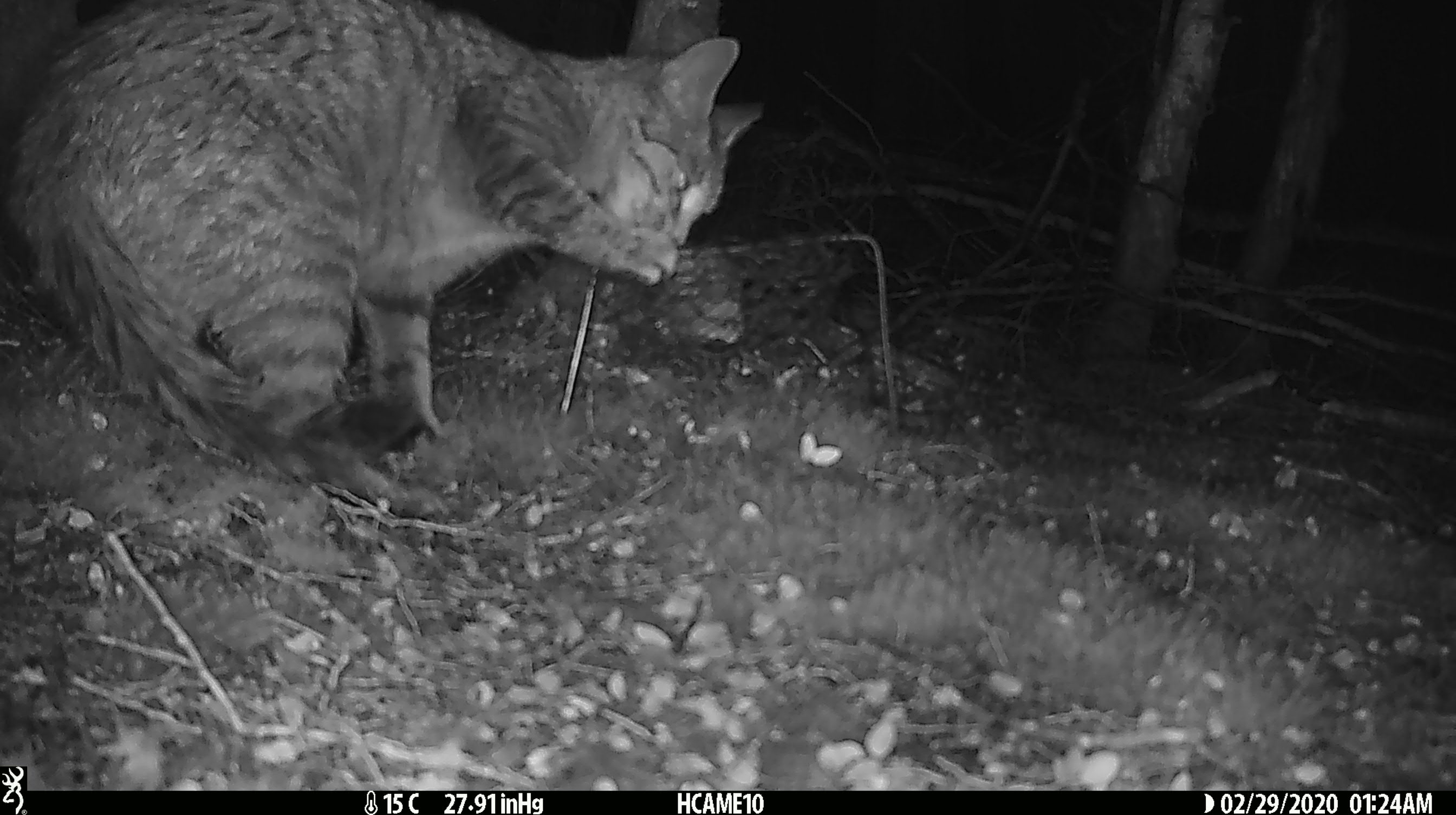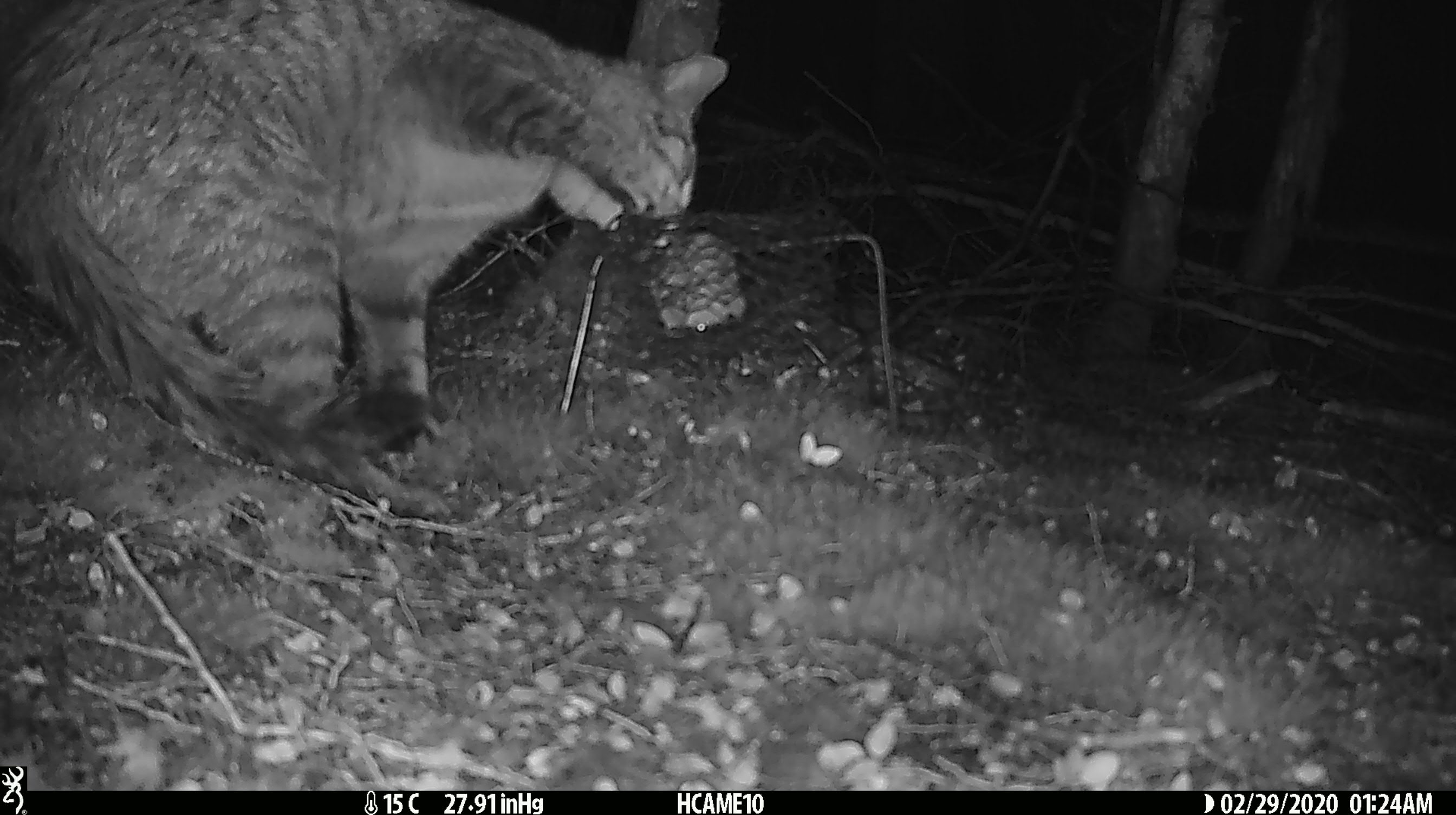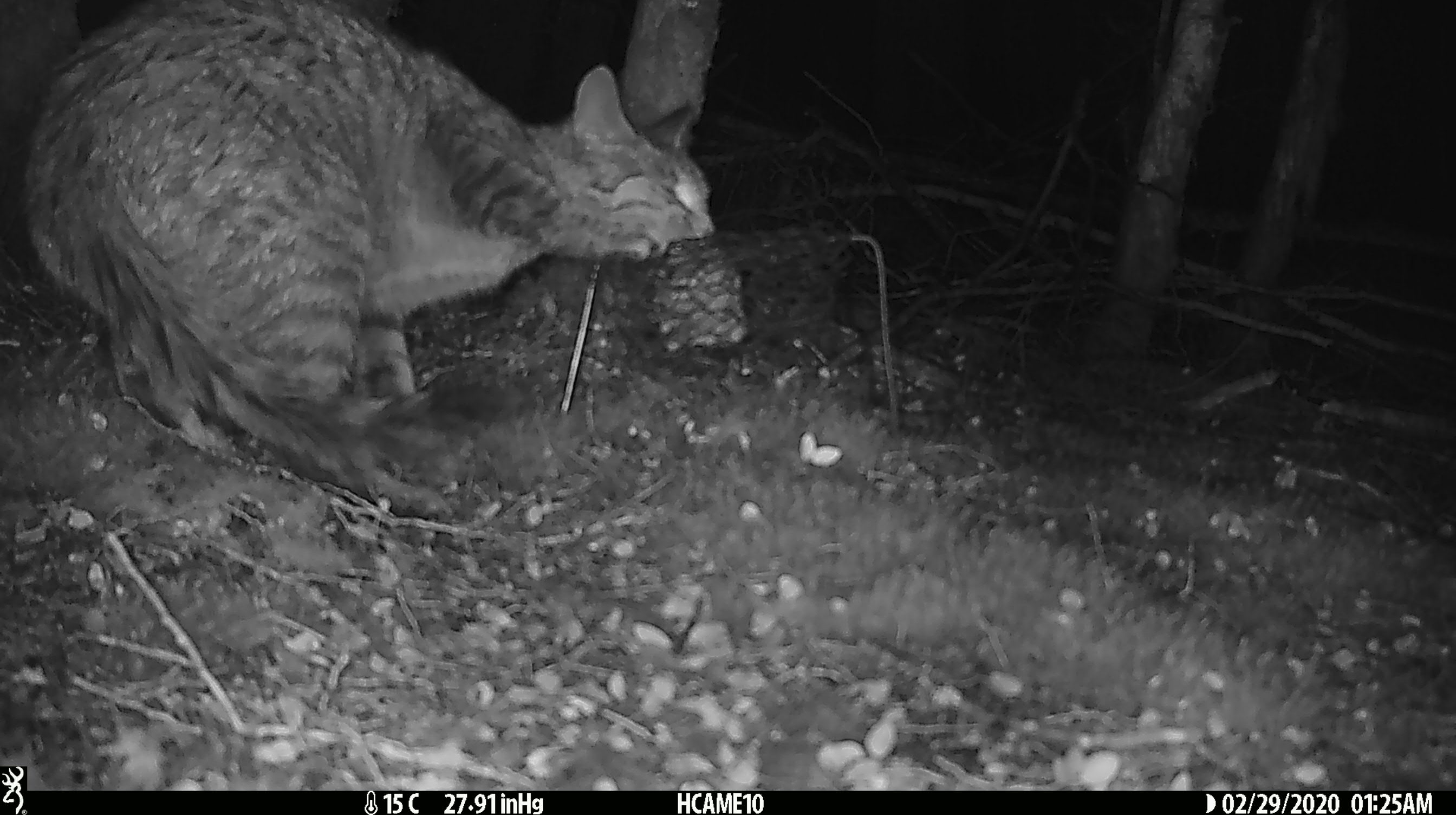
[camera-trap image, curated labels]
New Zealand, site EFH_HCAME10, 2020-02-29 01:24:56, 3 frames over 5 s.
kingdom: Animalia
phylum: Chordata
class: Mammalia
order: Carnivora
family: Felidae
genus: Felis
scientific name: Felis catus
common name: domestic cat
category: cat